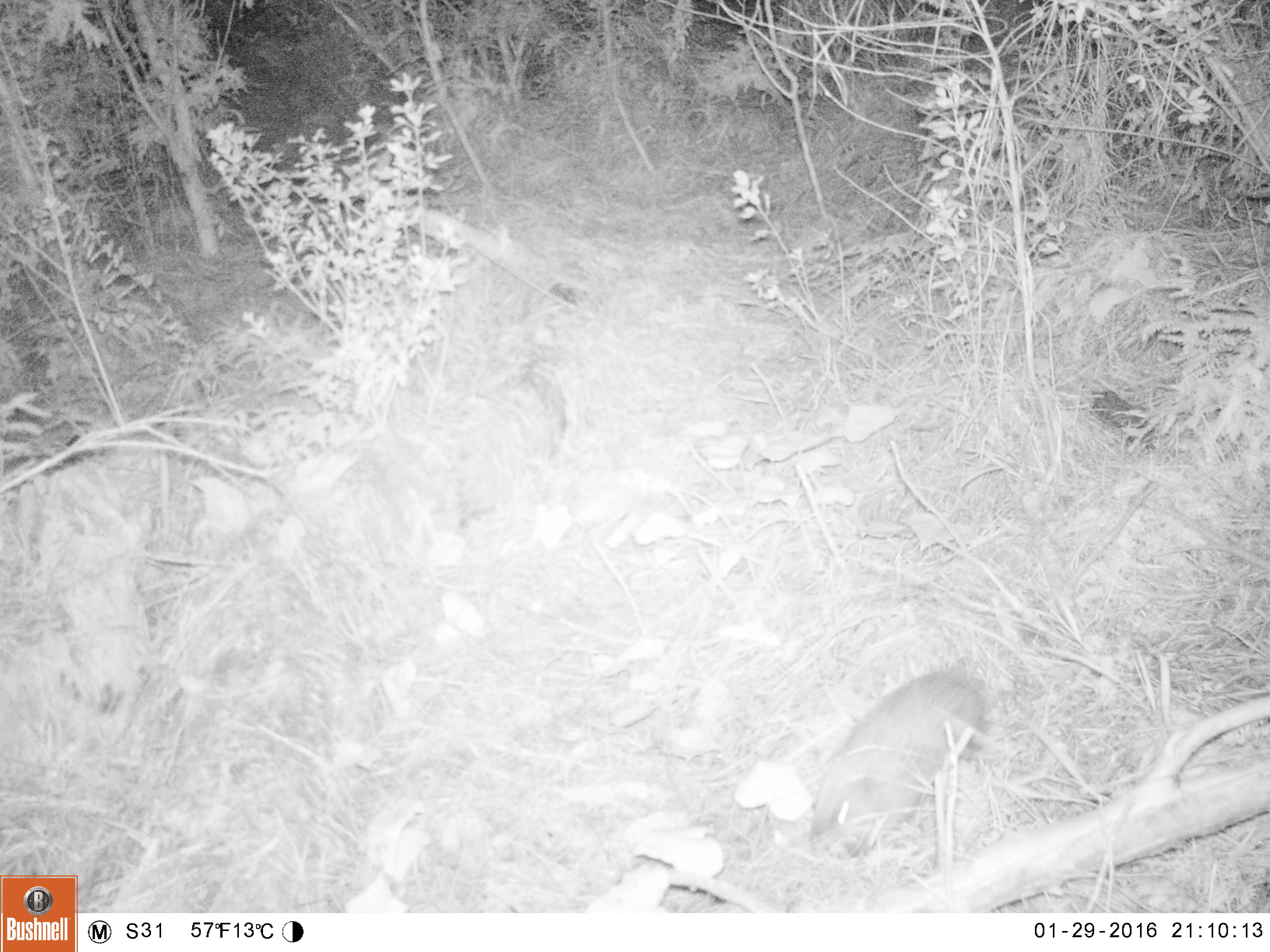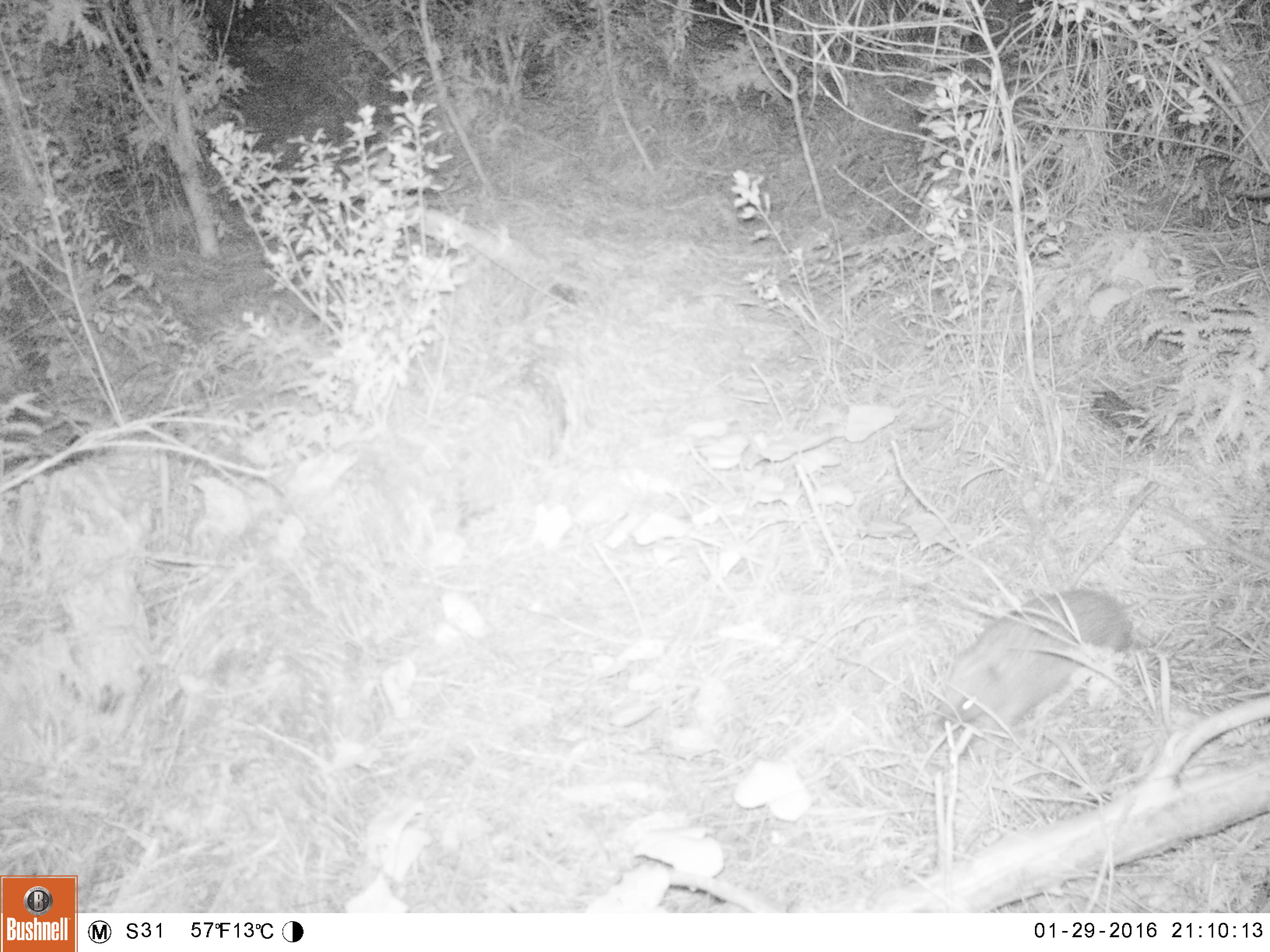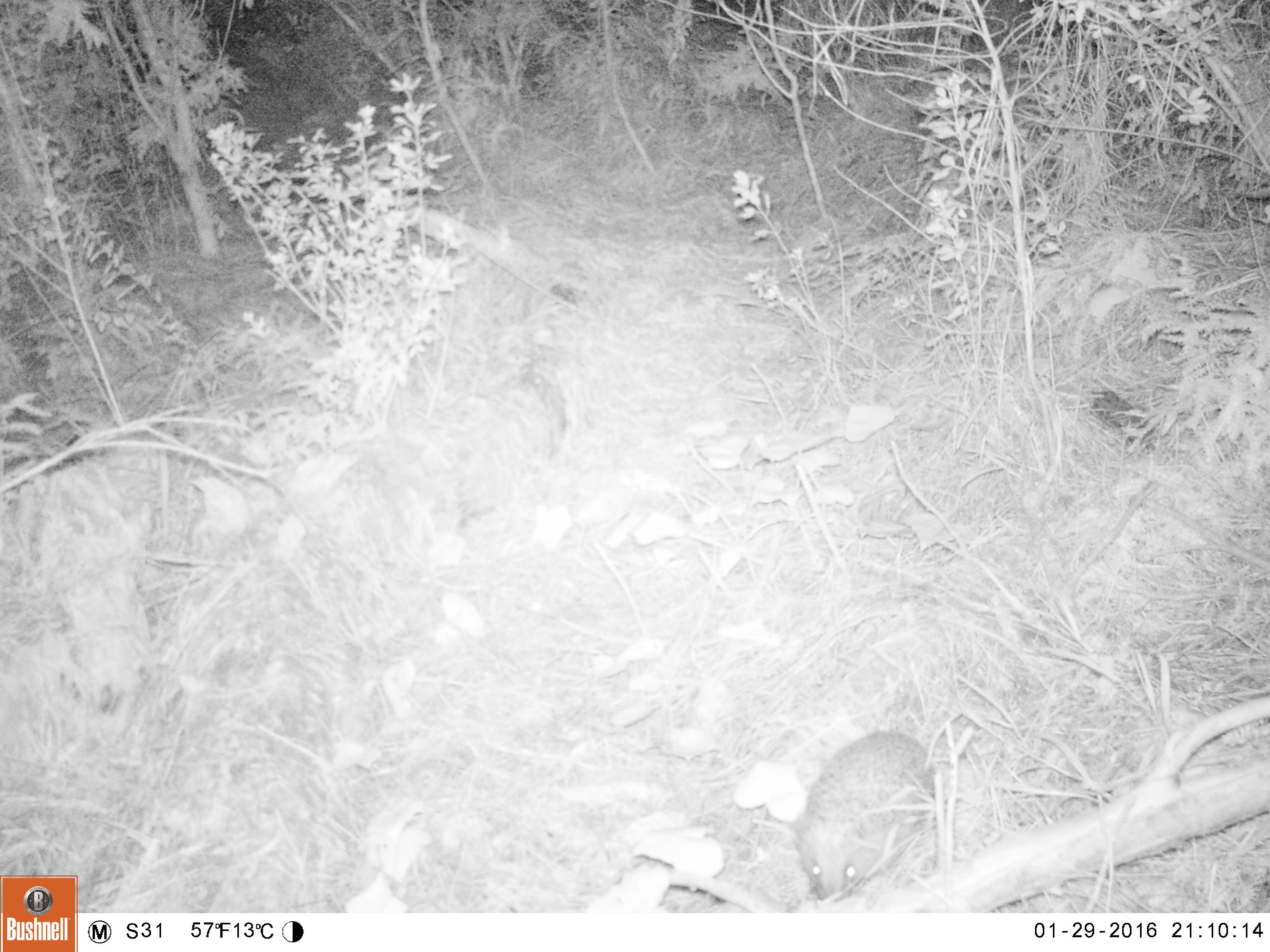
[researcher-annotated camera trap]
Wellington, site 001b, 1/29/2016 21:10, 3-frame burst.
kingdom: Animalia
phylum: Chordata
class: Mammalia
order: Eulipotyphla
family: Erinaceidae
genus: Erinaceus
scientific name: Erinaceus europaeus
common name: hedgehog